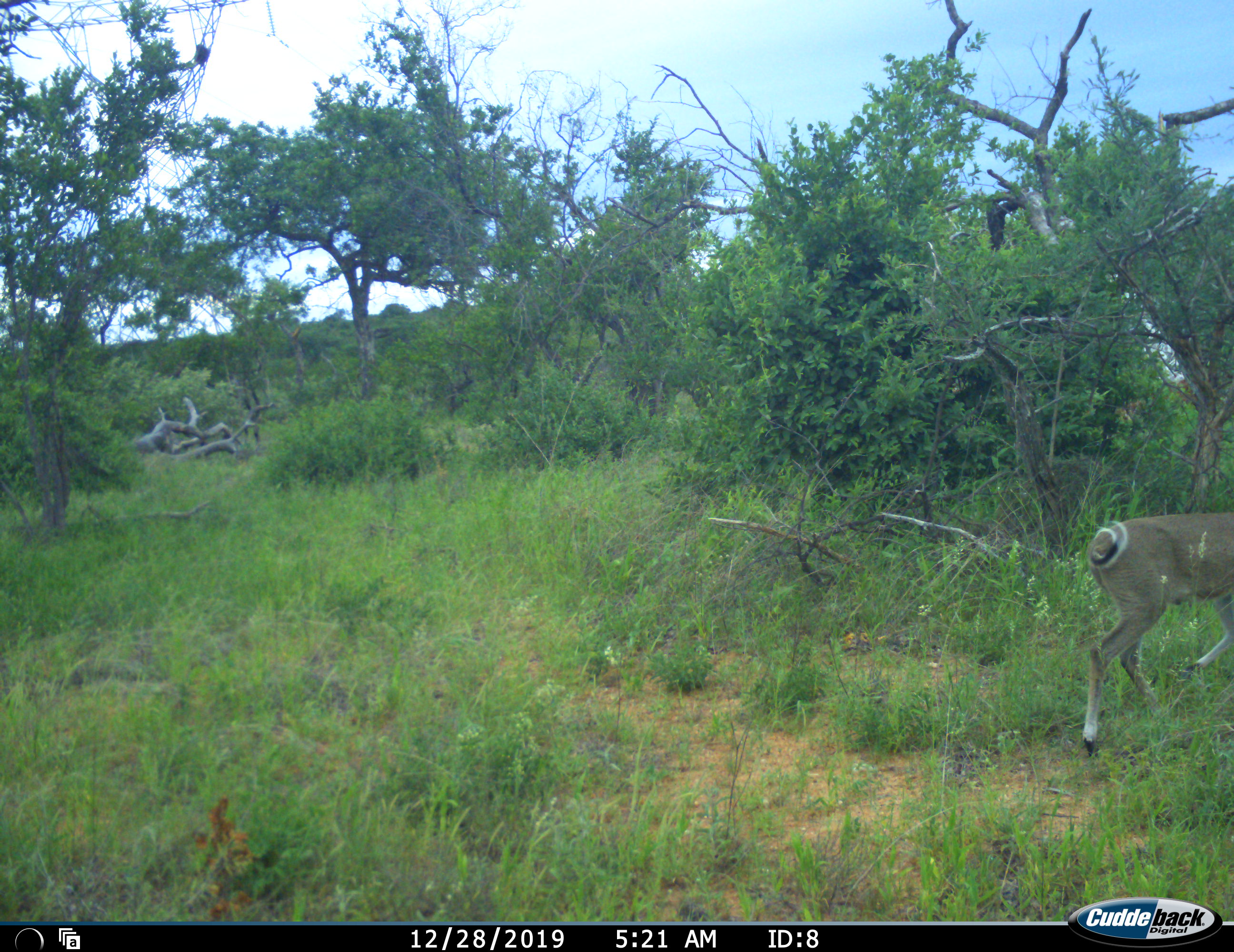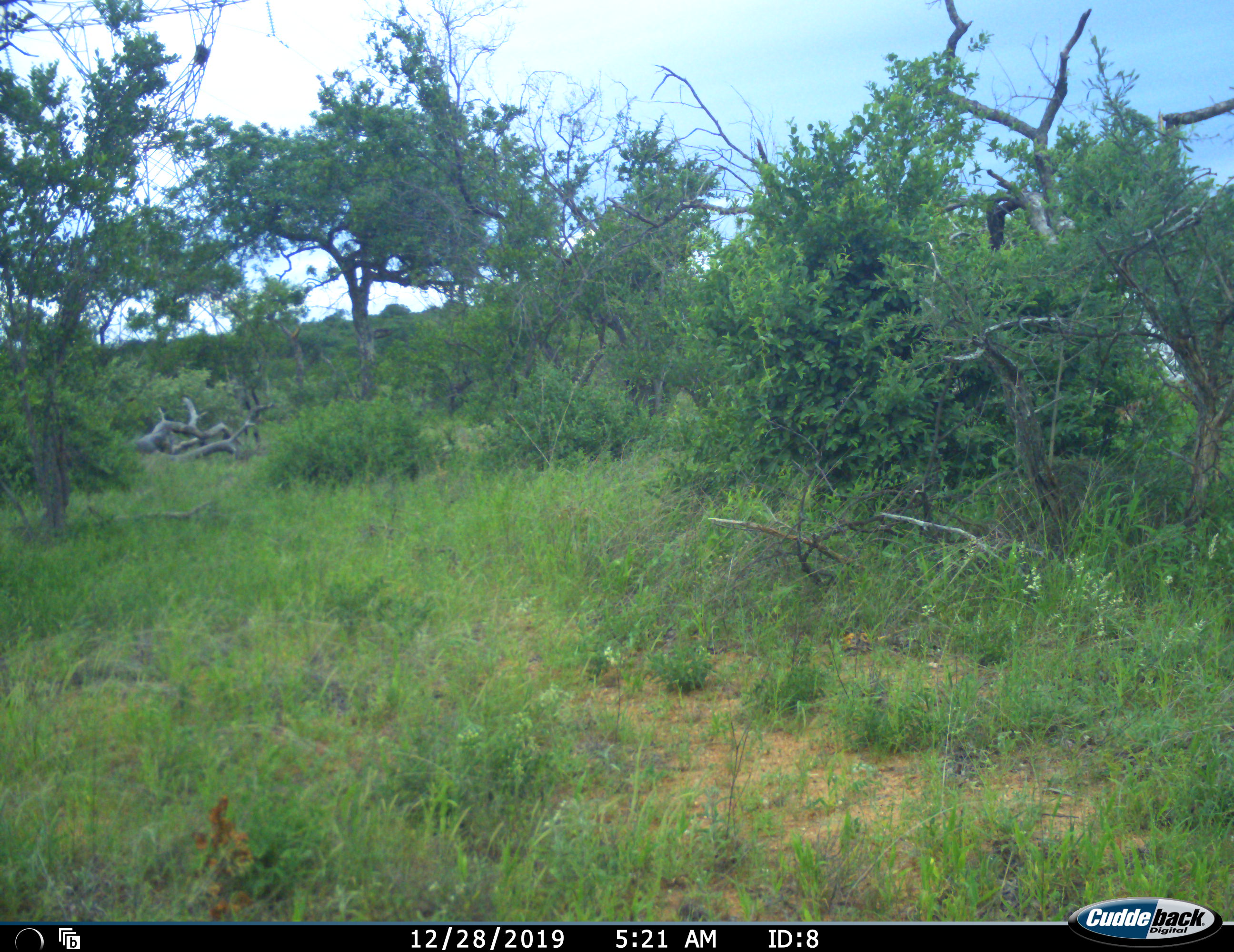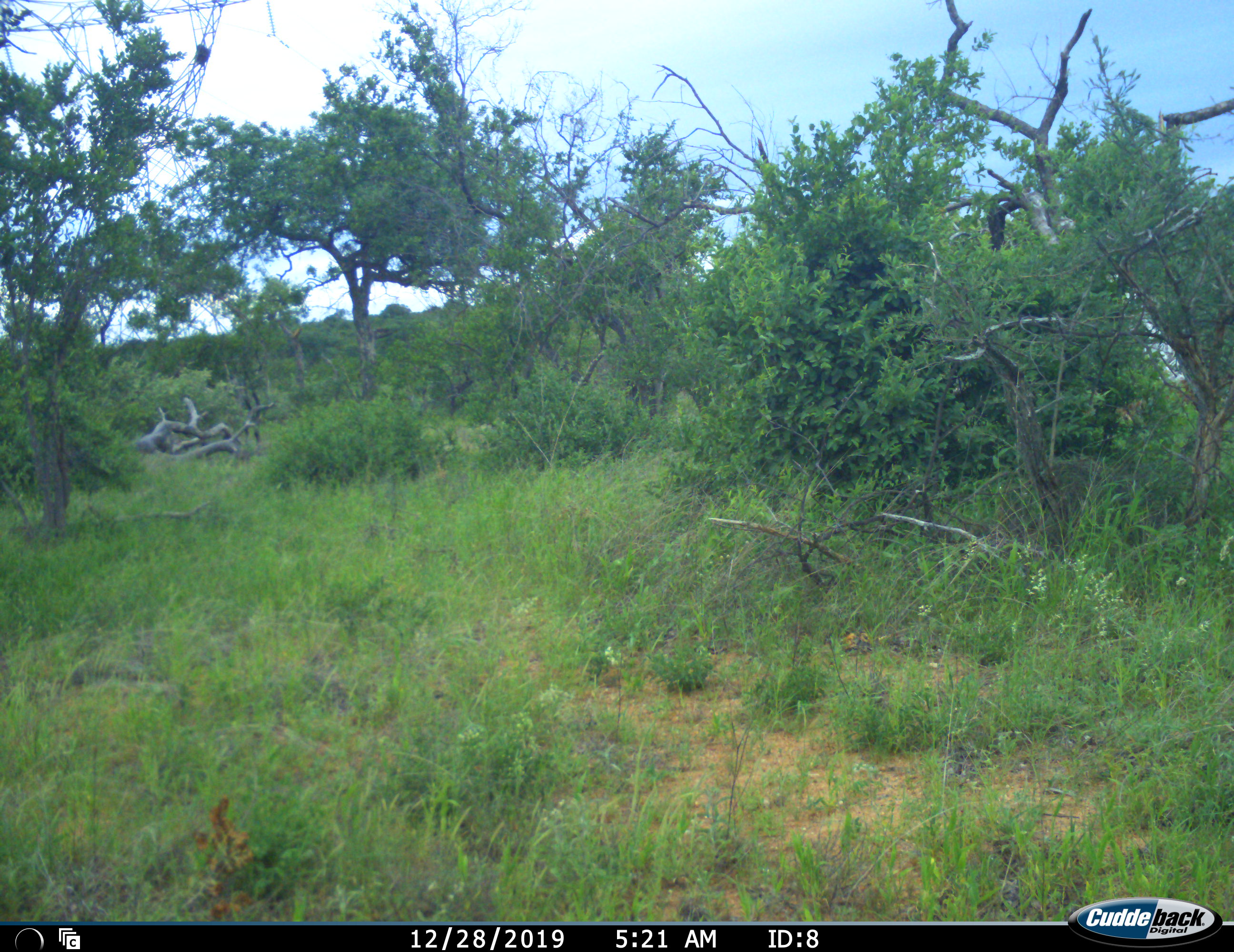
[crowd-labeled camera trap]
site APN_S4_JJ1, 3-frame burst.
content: unidentified animal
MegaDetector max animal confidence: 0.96